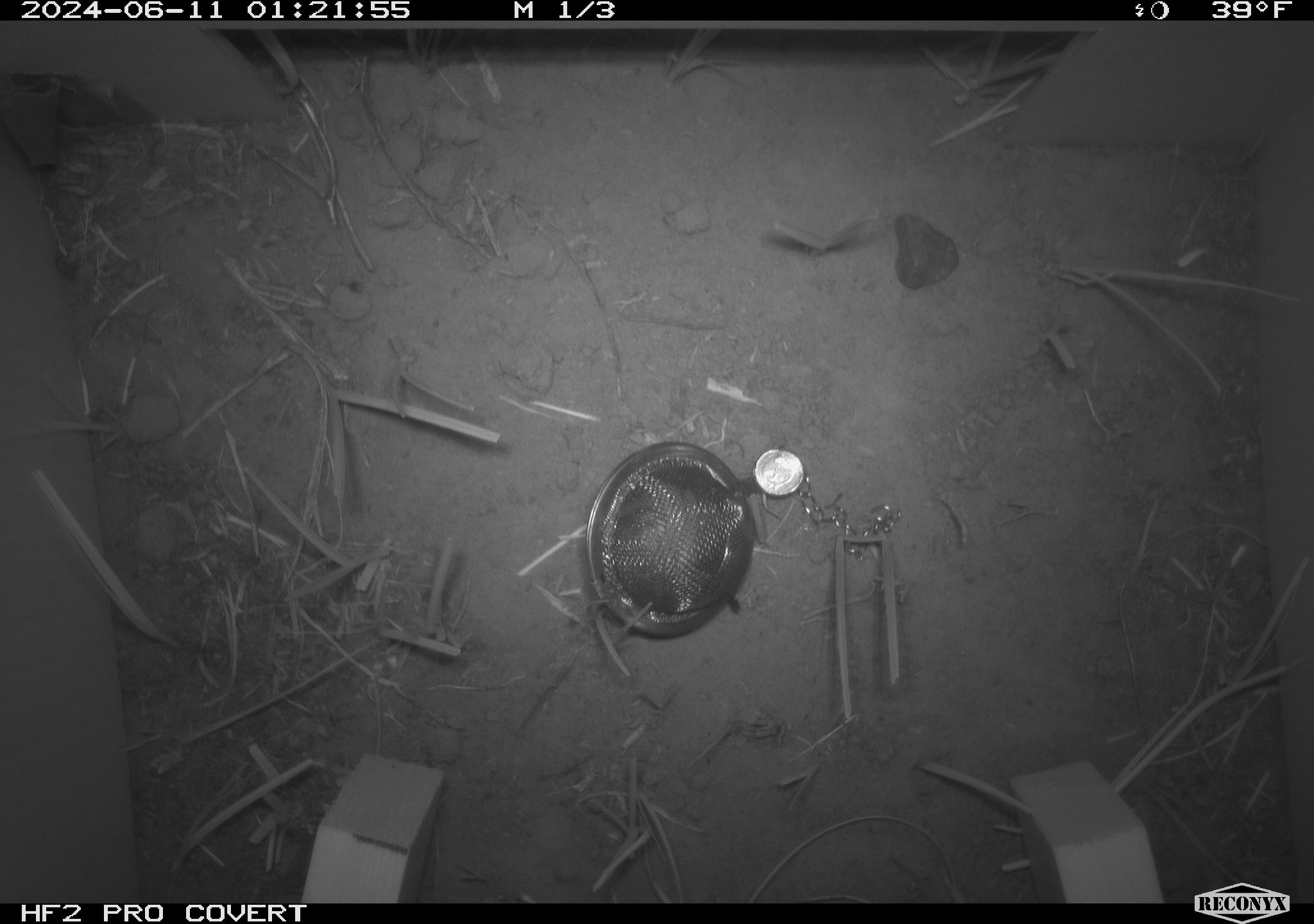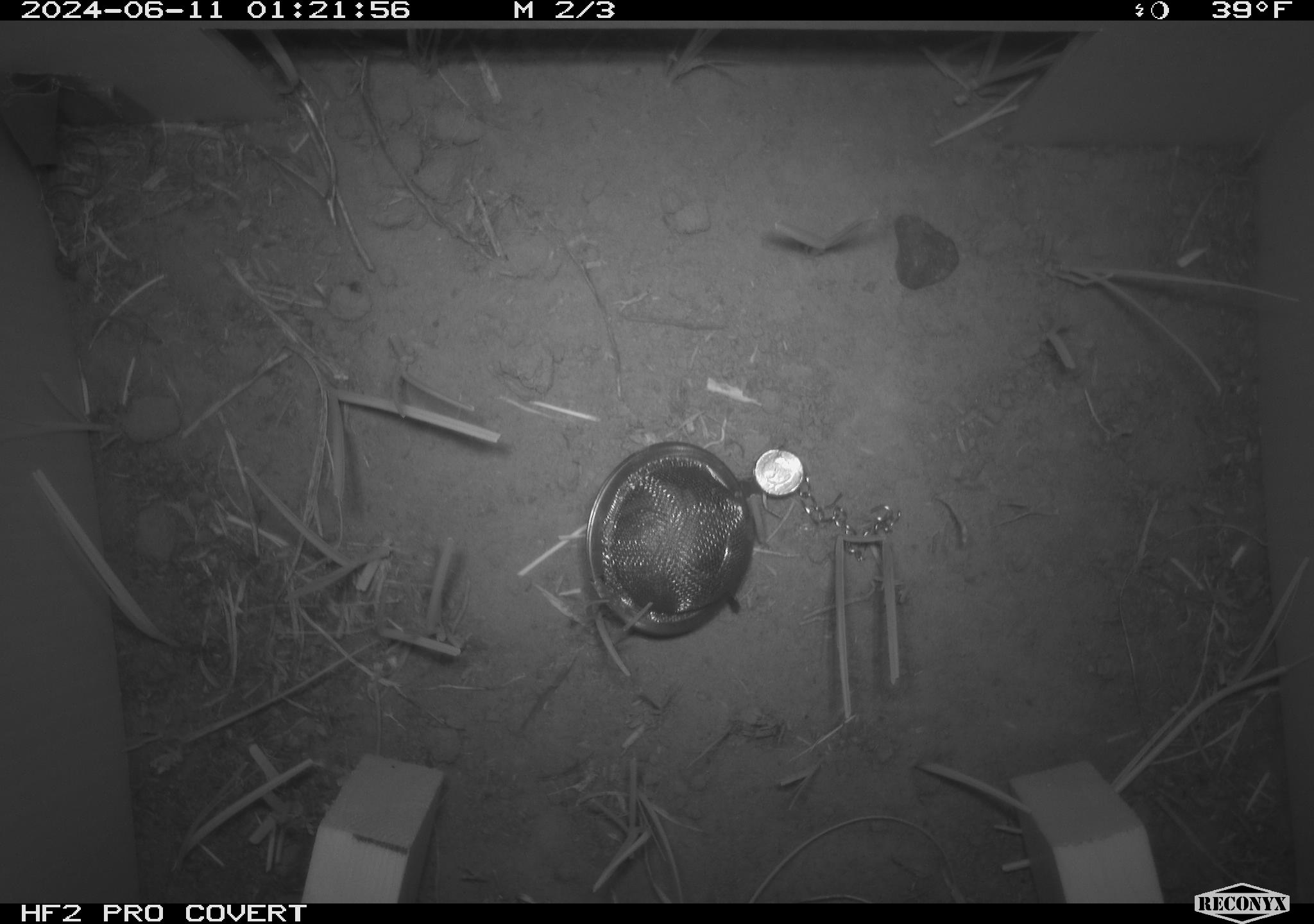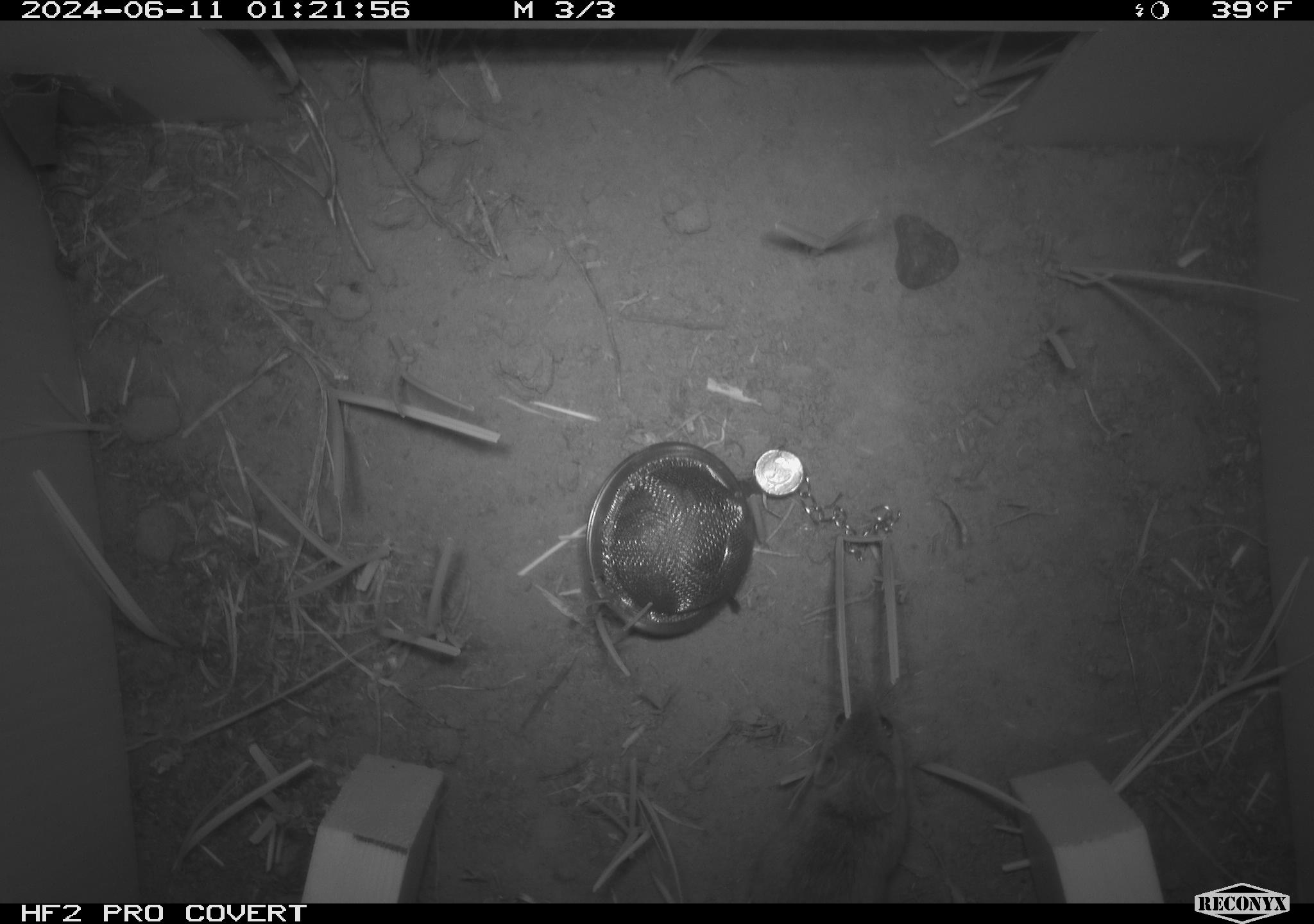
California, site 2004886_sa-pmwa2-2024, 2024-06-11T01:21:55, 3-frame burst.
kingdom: Animalia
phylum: Chordata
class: Mammalia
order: Rodentia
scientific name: Rodentia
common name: mouse species